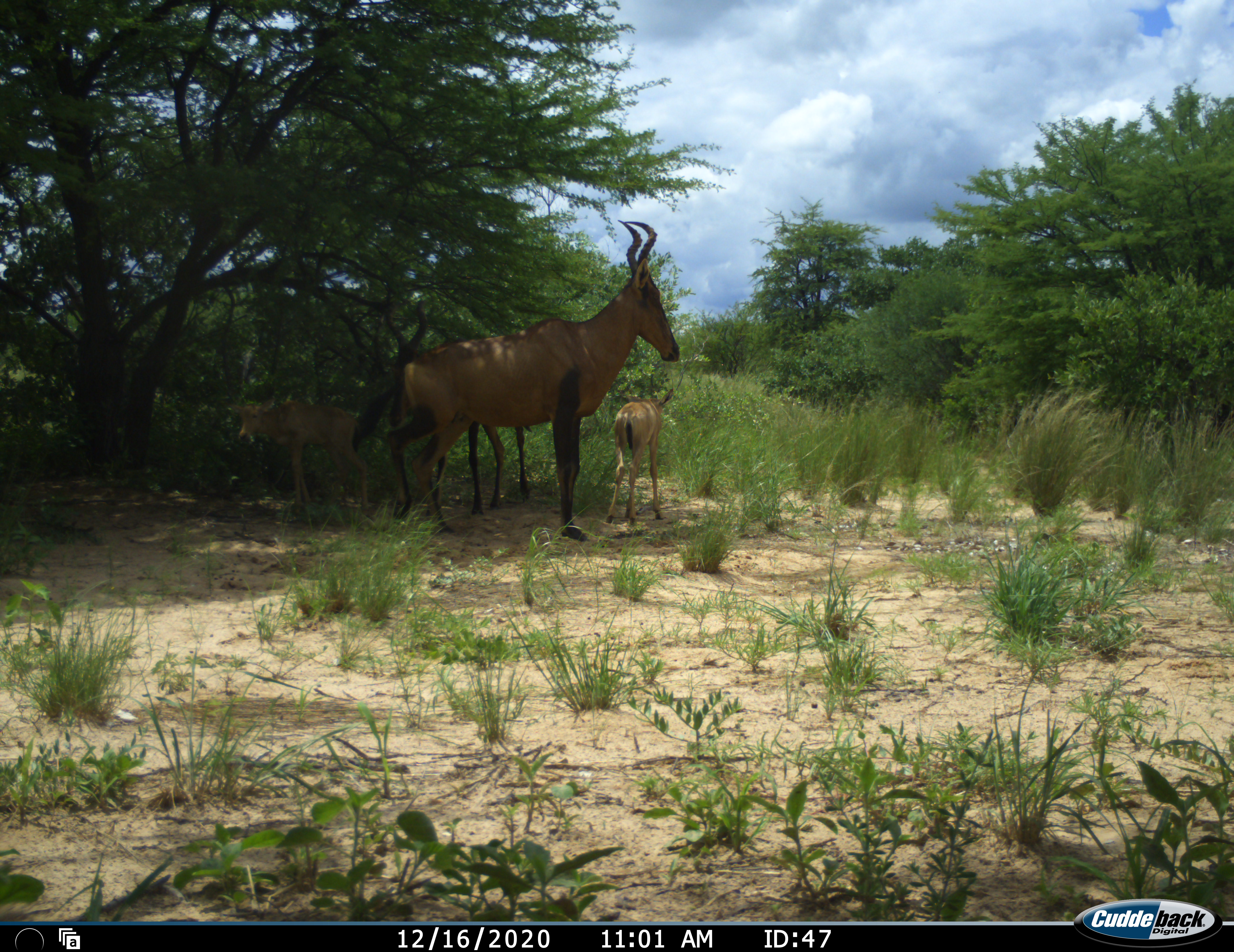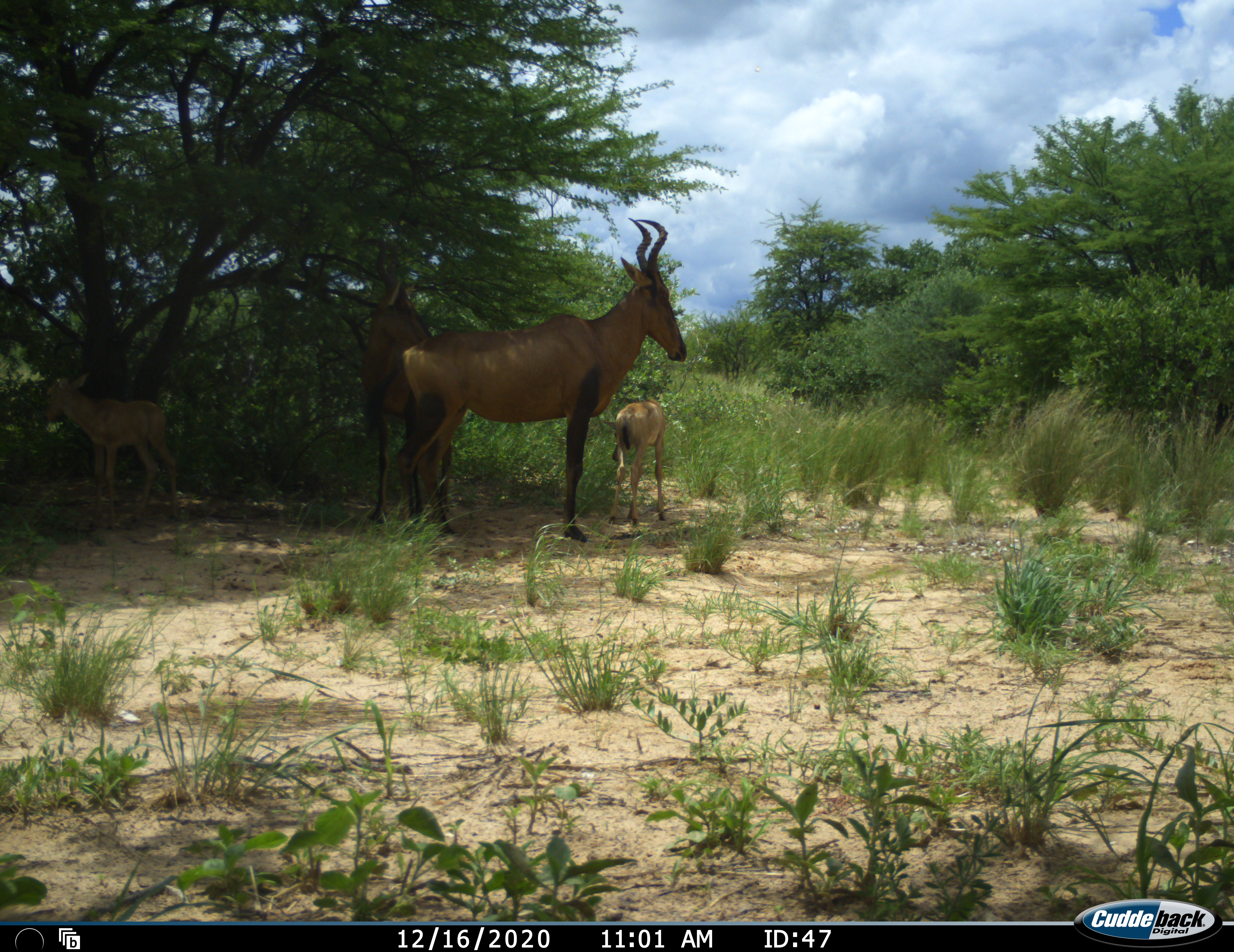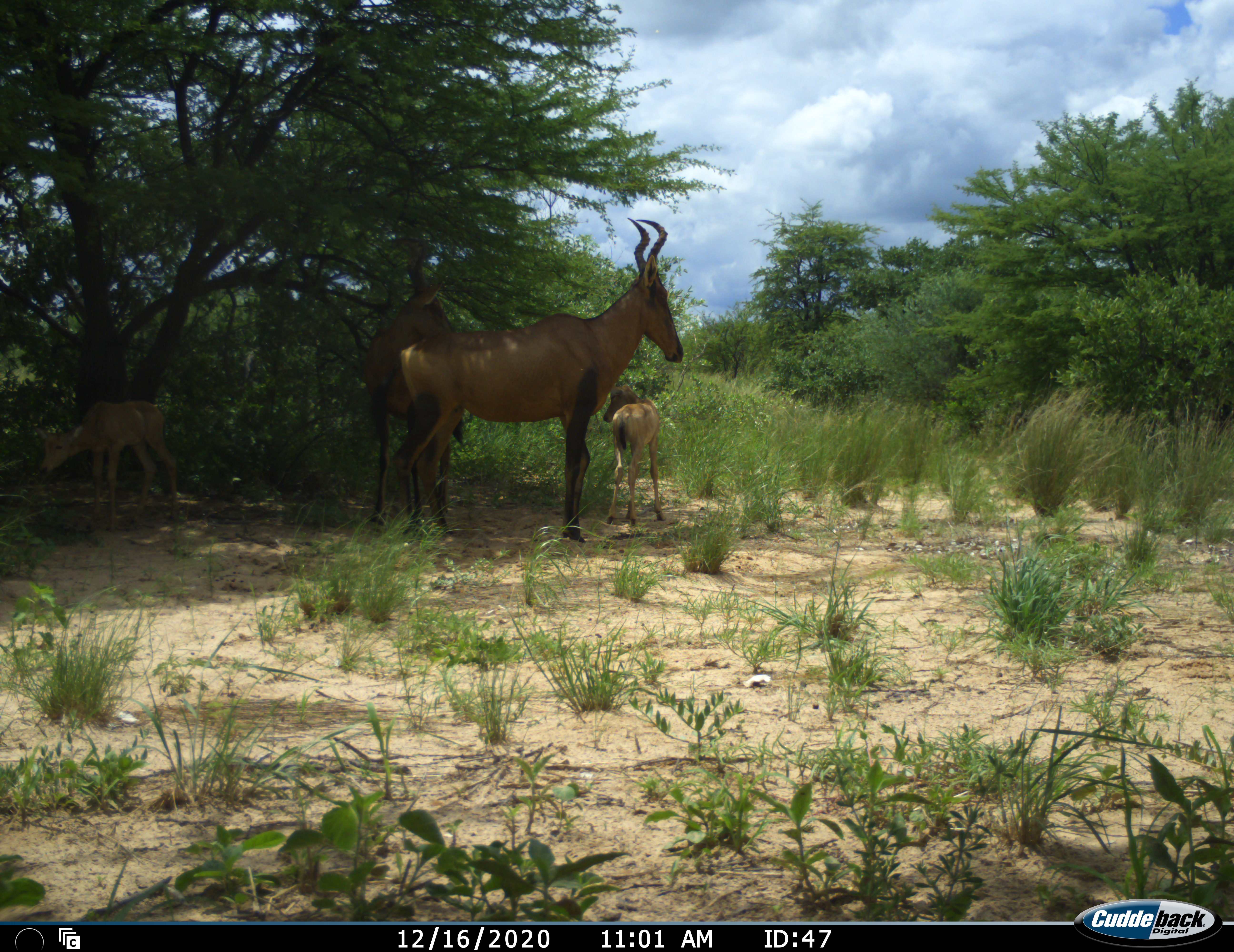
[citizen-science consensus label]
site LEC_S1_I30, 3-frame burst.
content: unidentified animal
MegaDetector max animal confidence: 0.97